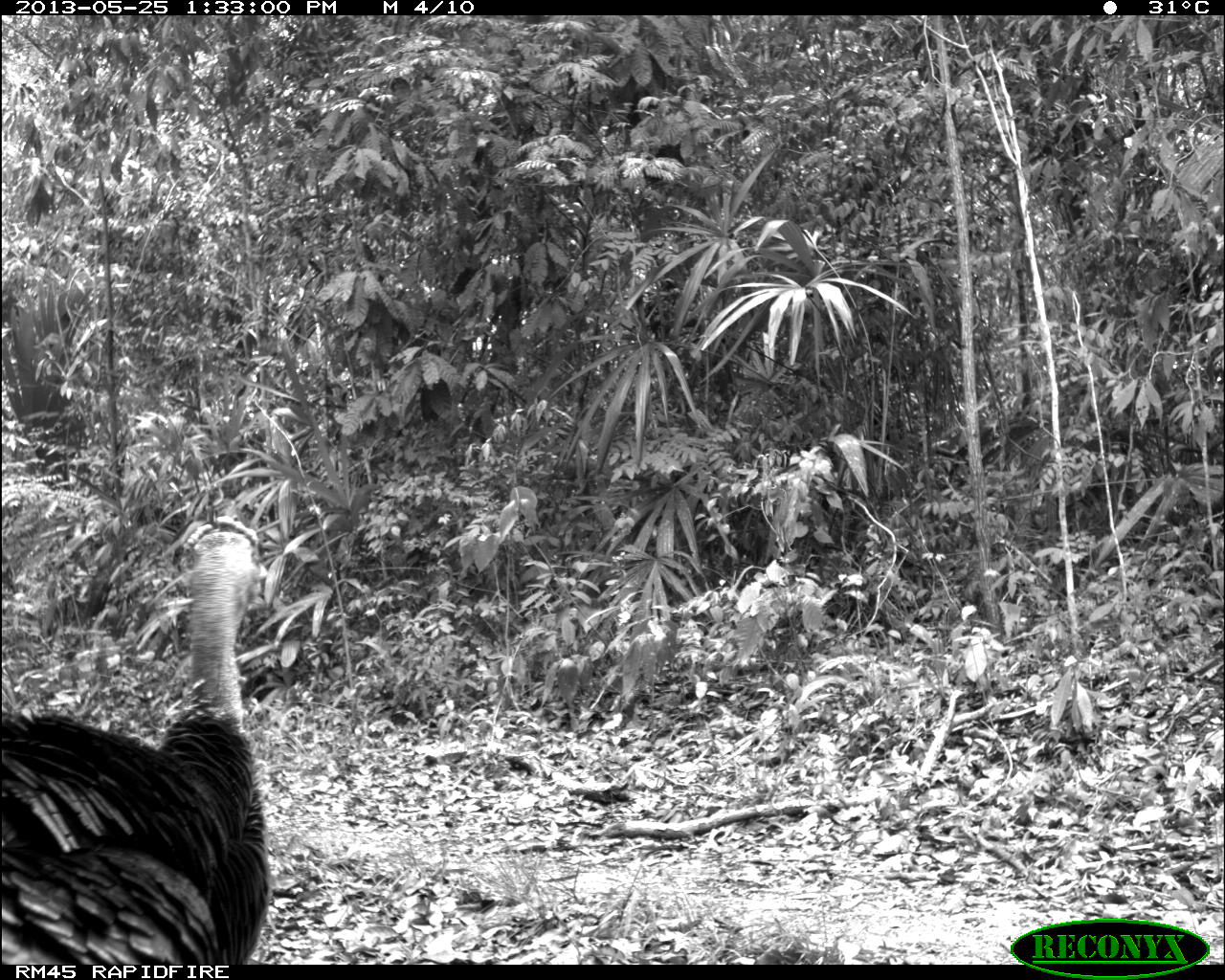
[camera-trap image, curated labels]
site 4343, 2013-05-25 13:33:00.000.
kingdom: Animalia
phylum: Chordata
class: Aves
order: Galliformes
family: Phasianidae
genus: Meleagris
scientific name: Meleagris ocellata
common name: ocellated turkey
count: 1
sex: female